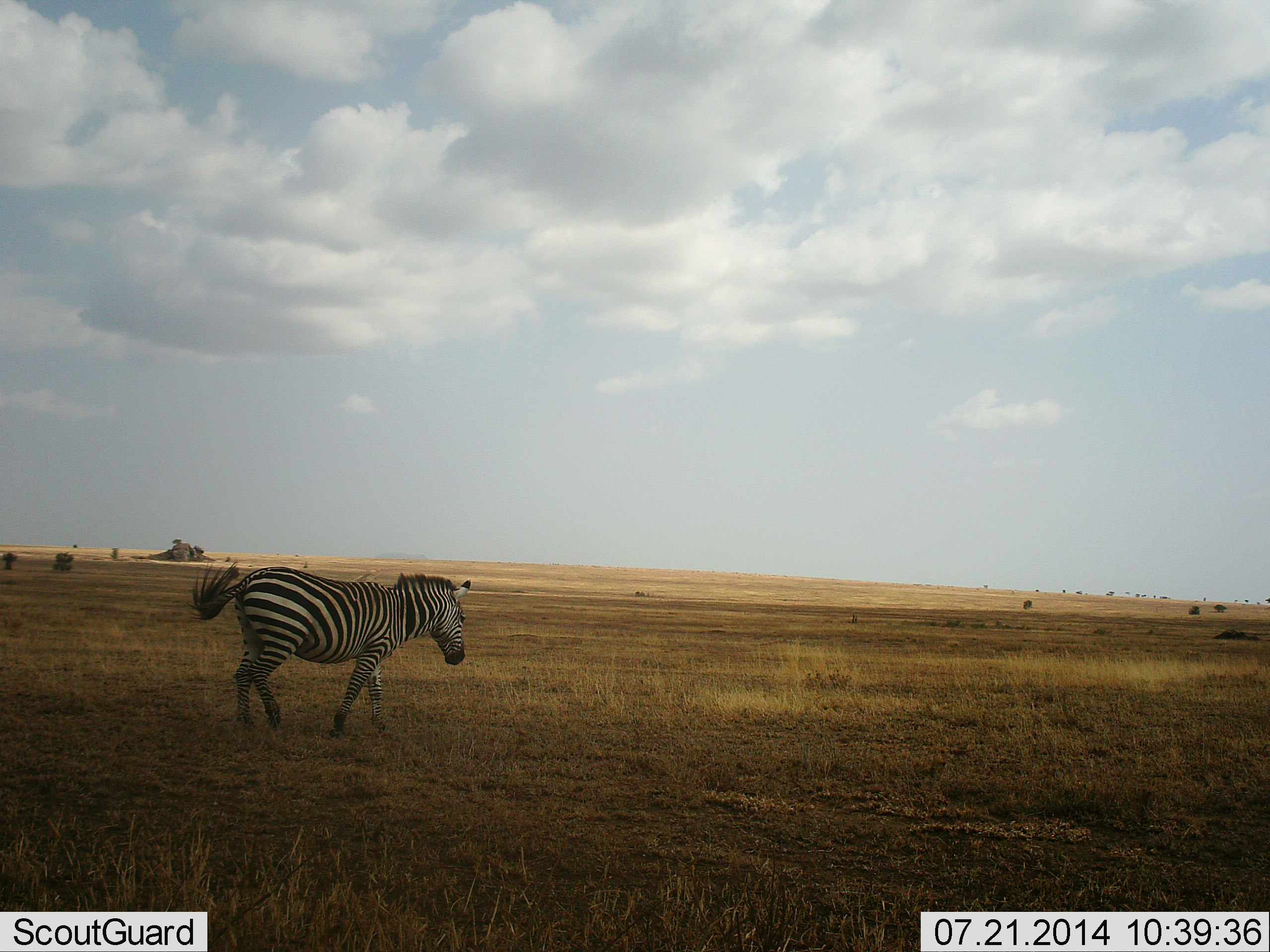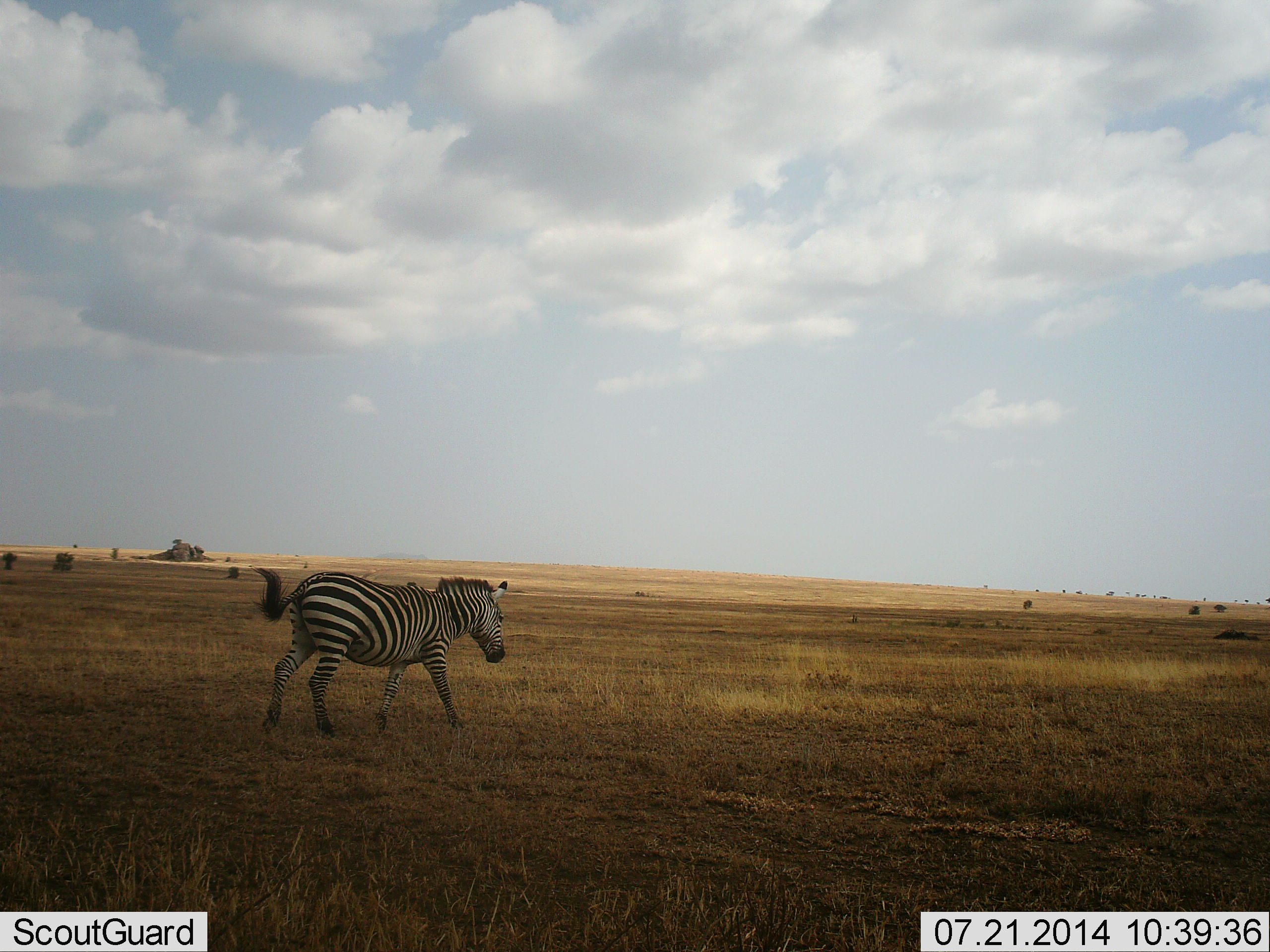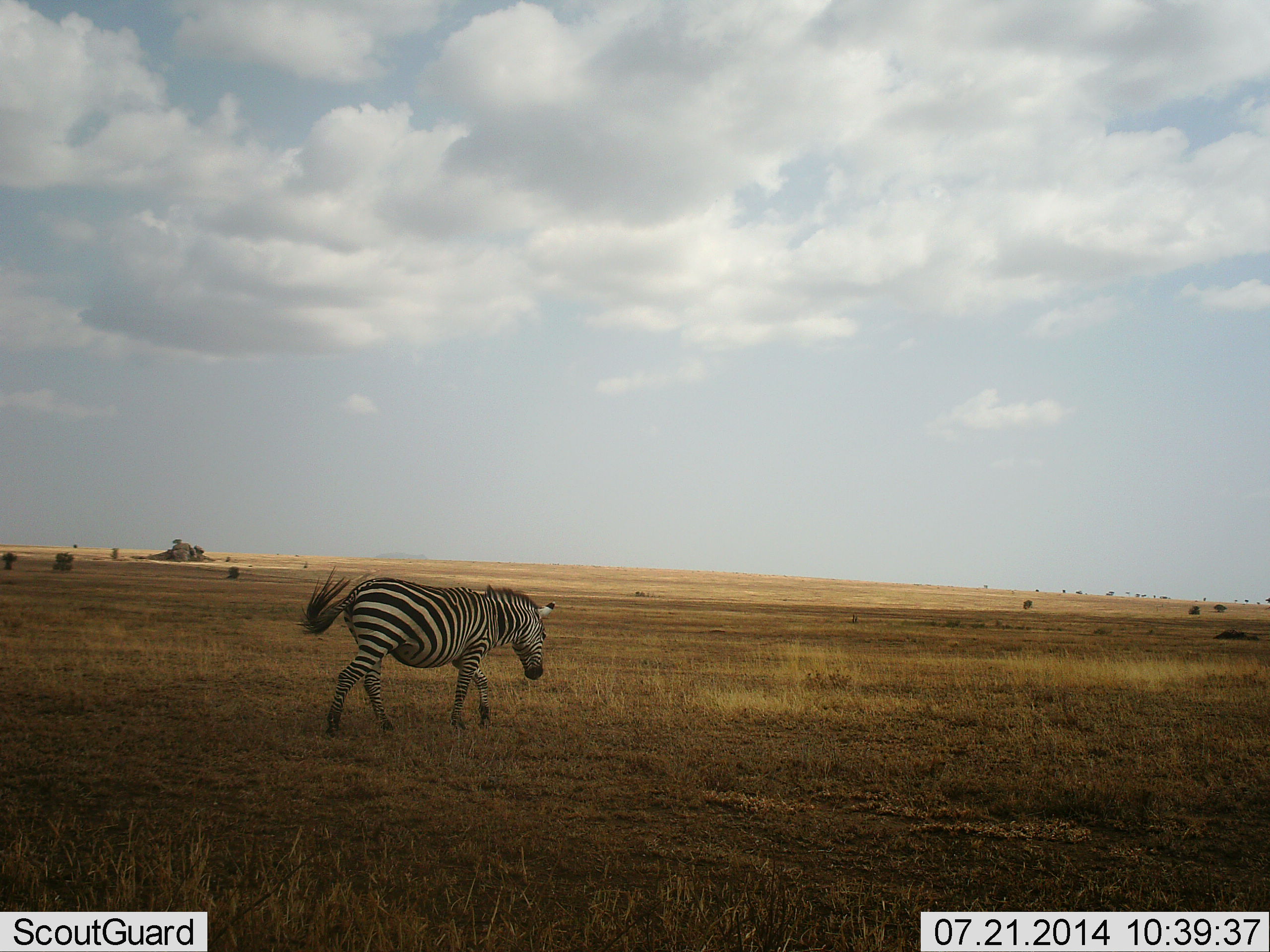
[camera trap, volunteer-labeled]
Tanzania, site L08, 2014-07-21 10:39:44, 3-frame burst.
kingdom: Animalia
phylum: Chordata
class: Mammalia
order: Perissodactyla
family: Equidae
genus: Equus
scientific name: Equus quagga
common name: plains zebra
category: zebra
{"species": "zebra (plains zebra) (Equus quagga)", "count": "1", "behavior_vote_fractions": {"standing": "0%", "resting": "0%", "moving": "100%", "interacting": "0%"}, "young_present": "0%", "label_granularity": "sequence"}